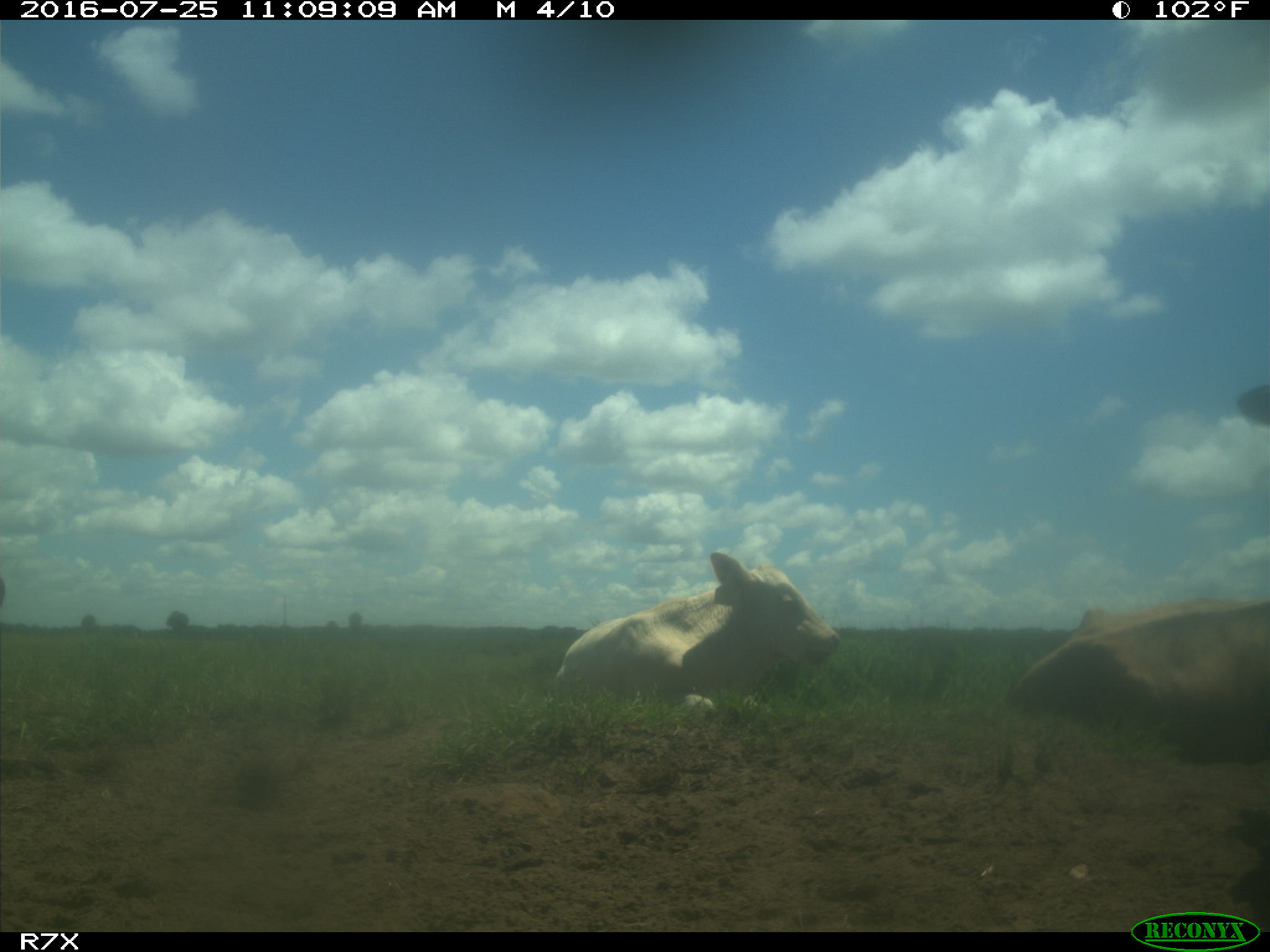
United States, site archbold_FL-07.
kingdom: Animalia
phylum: Chordata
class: Mammalia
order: Artiodactyla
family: Bovidae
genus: Bos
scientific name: Bos taurus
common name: domestic cow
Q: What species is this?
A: Bos taurus (domestic cow).